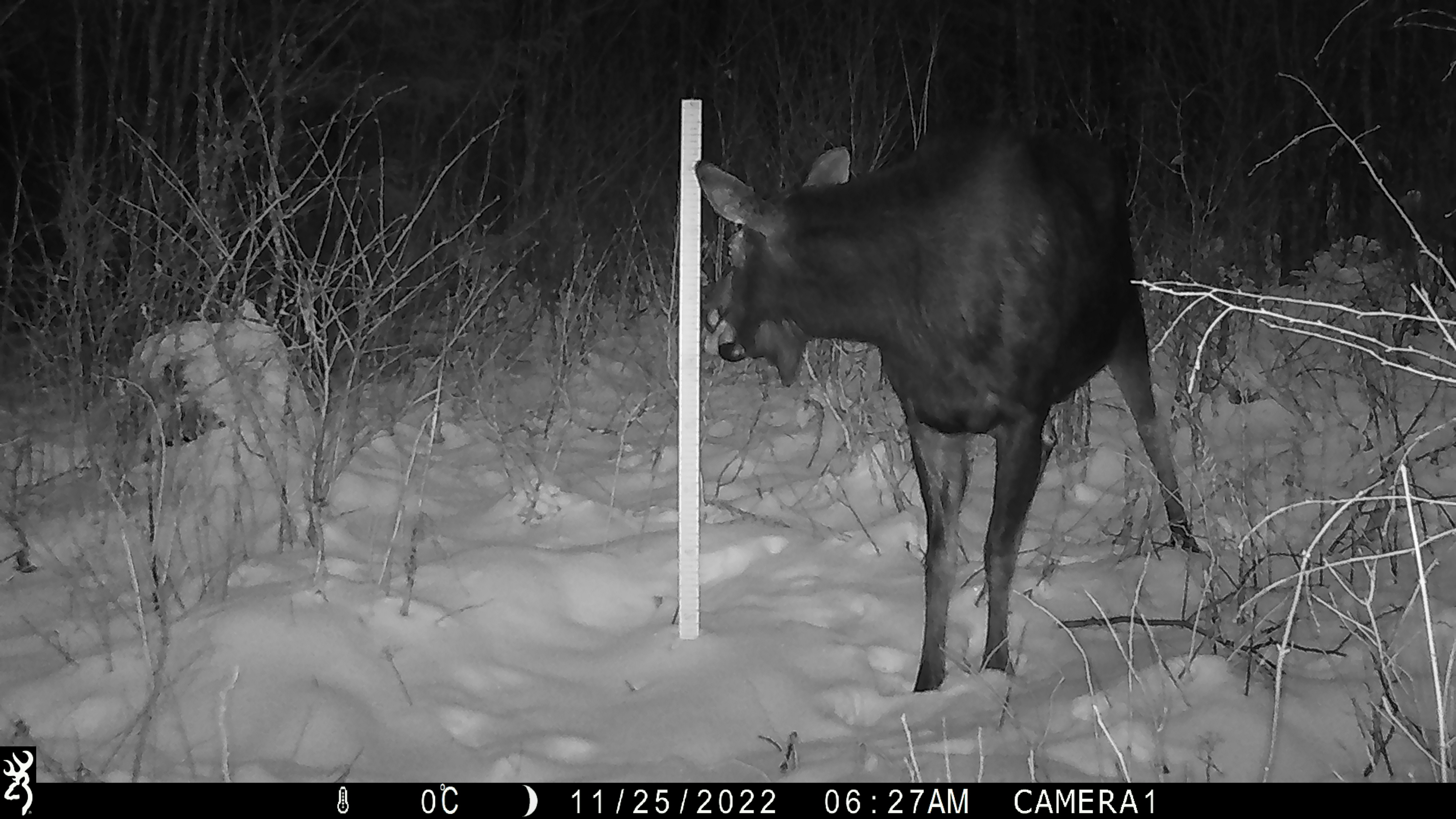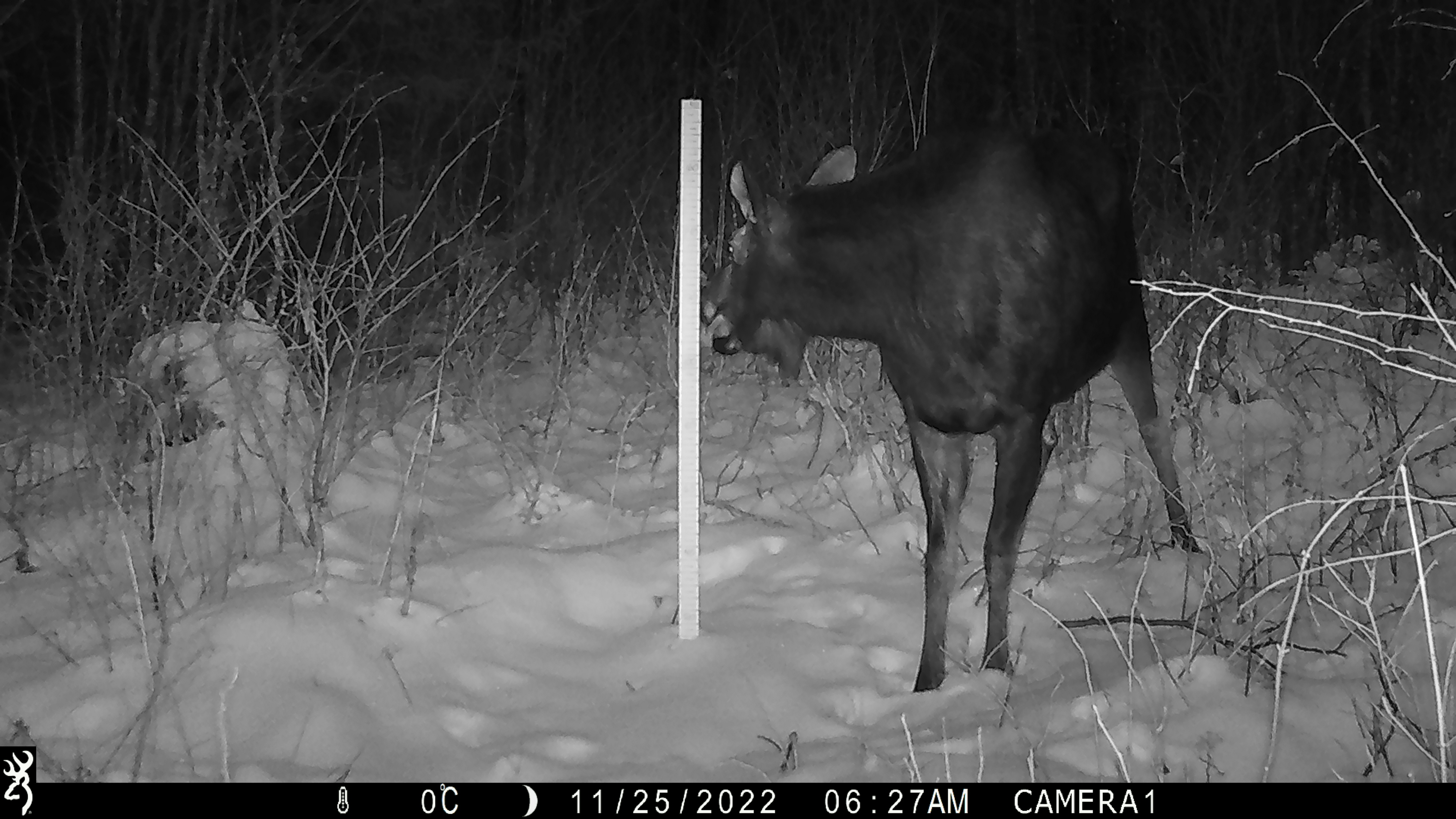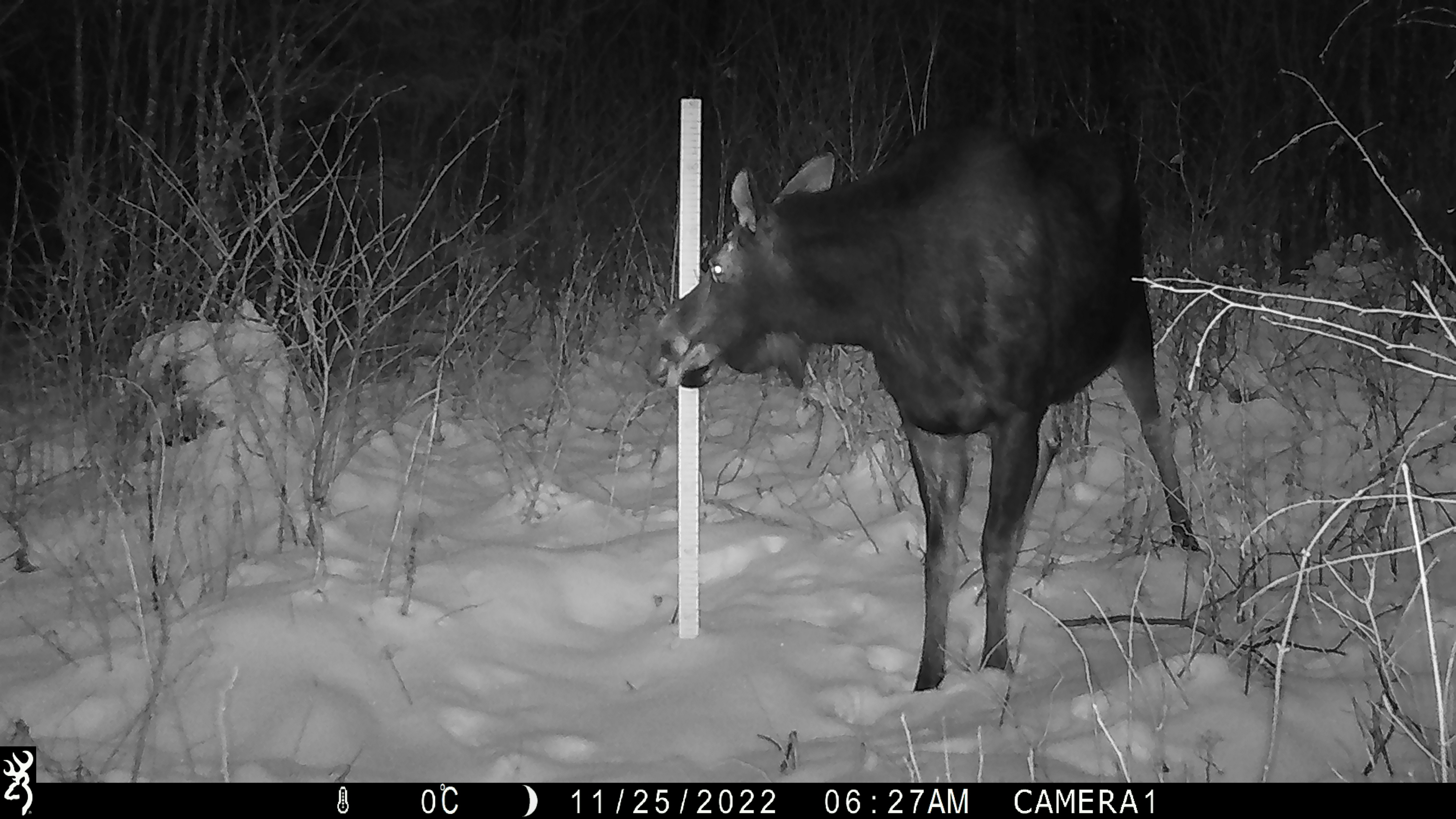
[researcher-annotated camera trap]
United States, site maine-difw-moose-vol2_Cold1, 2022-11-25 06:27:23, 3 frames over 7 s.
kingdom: Animalia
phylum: Chordata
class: Mammalia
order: Artiodactyla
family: Cervidae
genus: Alces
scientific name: Alces alces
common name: moose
Moose (Alces alces).